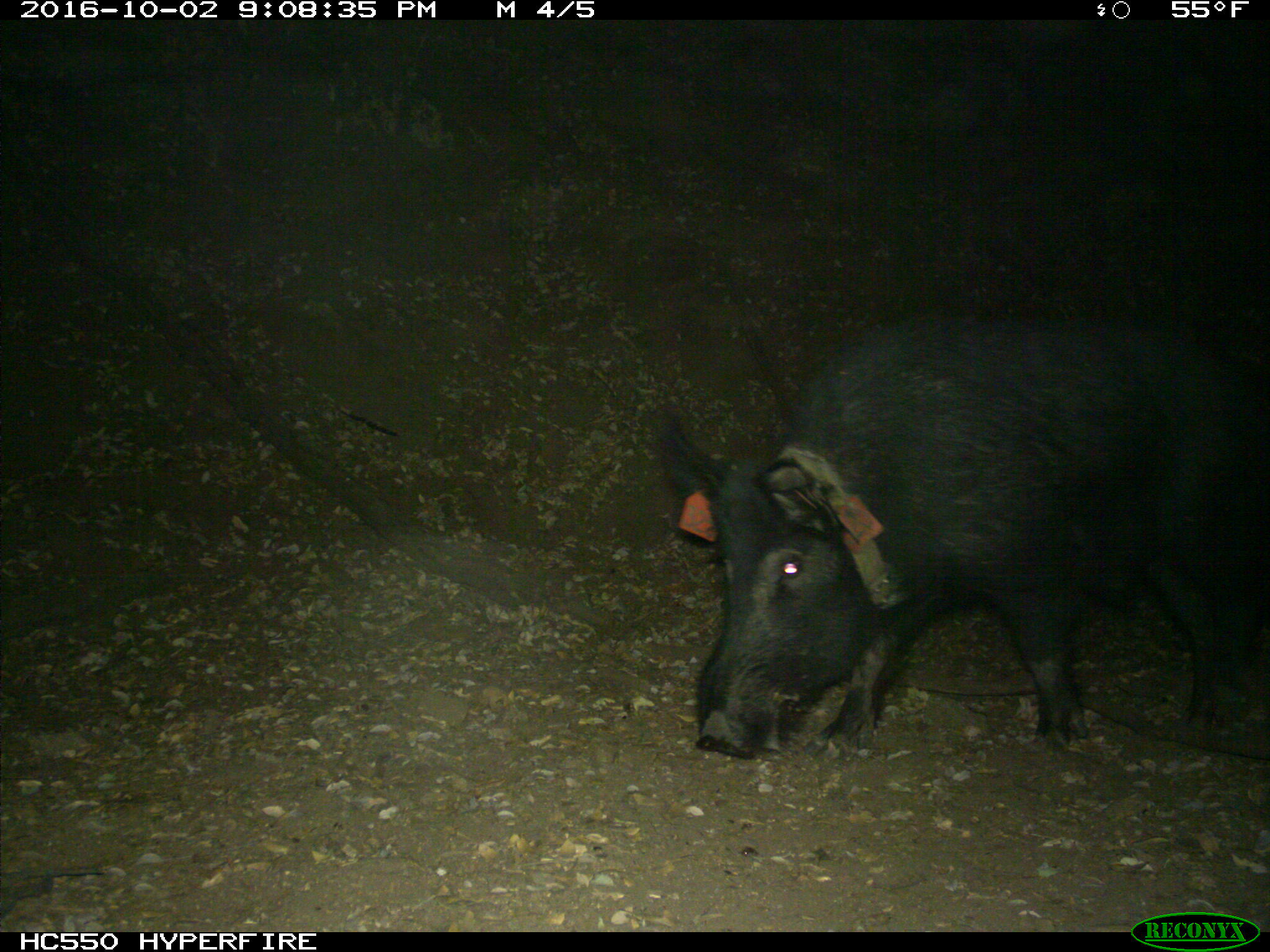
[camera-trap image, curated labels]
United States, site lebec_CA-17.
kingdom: Animalia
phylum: Chordata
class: Mammalia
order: Artiodactyla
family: Suidae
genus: Sus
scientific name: Sus scrofa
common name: wild boar